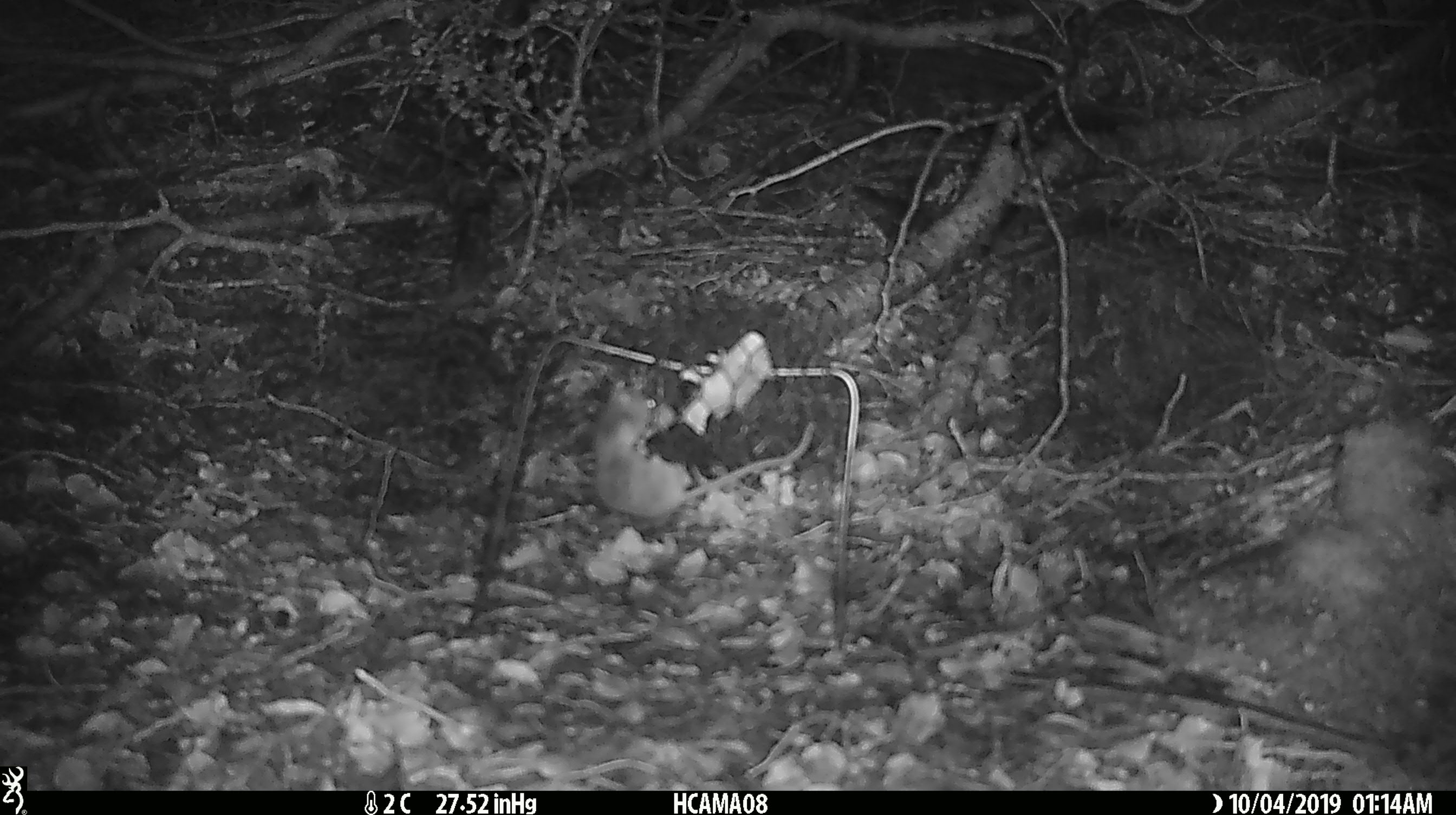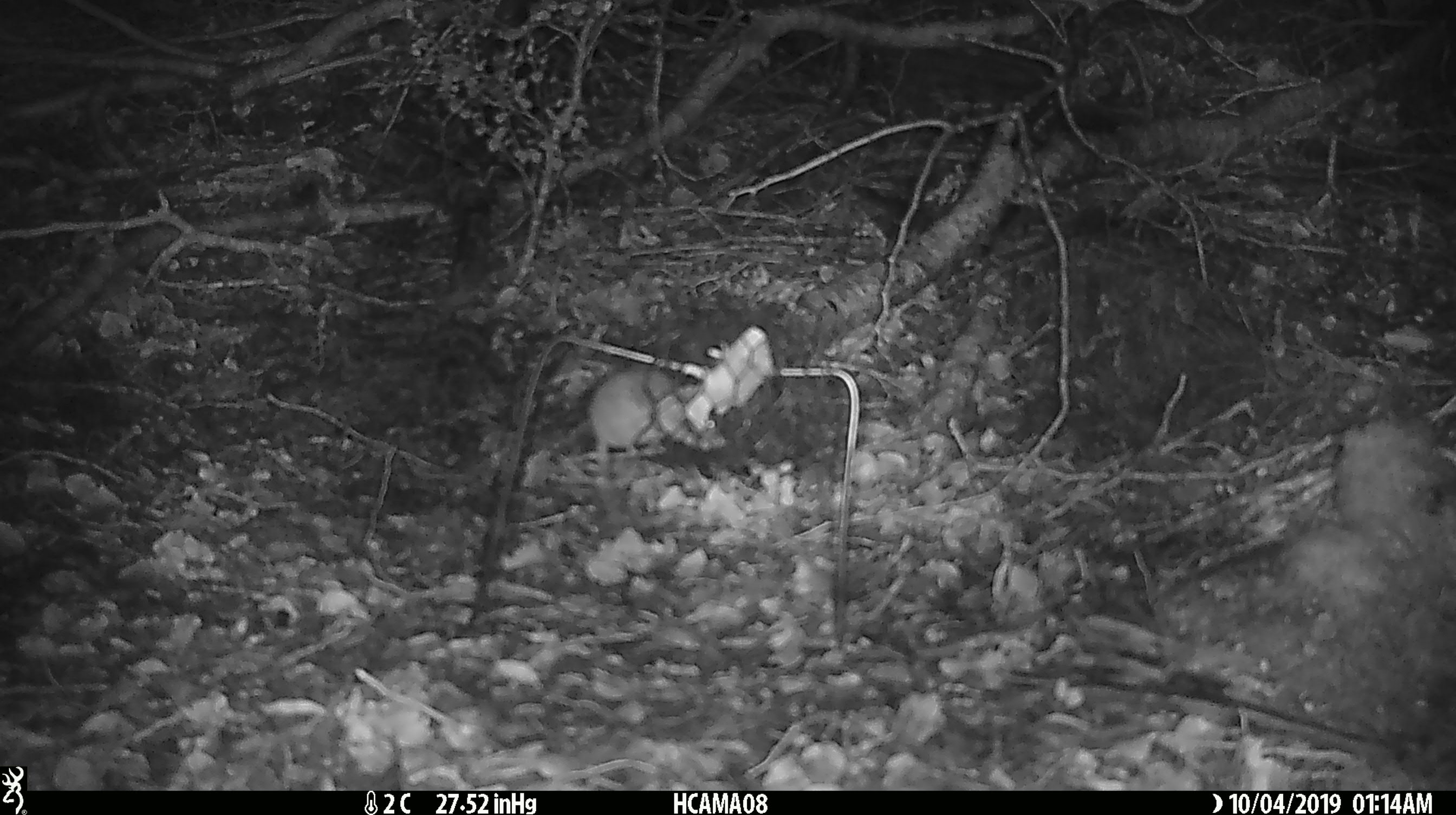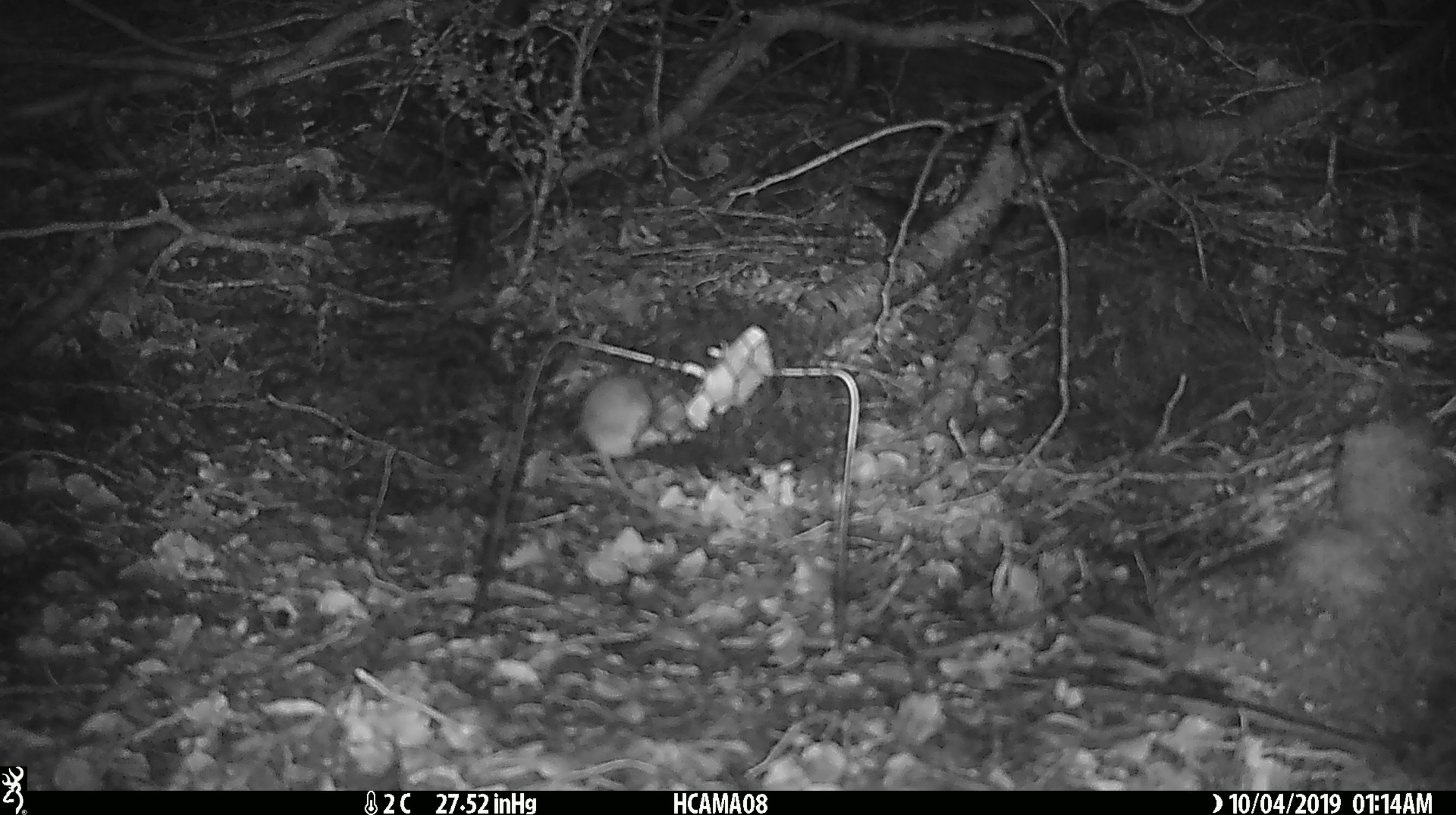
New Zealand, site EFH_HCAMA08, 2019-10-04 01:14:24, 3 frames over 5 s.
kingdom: Animalia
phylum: Chordata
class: Mammalia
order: Rodentia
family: Muridae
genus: Mus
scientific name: Mus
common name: mouse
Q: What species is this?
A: Mouse (Mus).